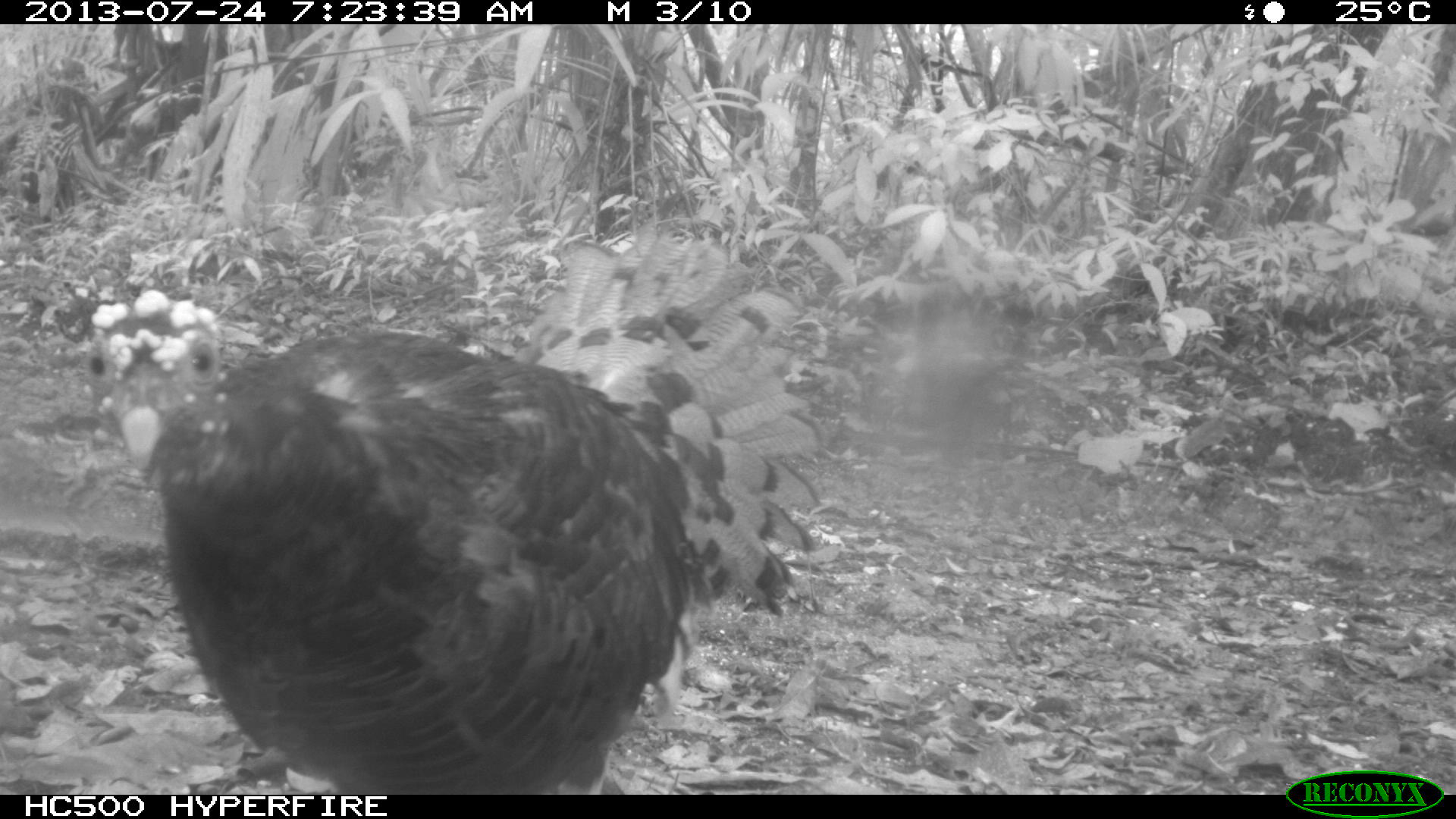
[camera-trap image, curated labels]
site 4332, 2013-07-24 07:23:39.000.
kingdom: Animalia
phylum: Chordata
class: Aves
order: Galliformes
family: Phasianidae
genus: Meleagris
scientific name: Meleagris ocellata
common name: ocellated turkey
Meleagris ocellata (ocellated turkey), count 3.